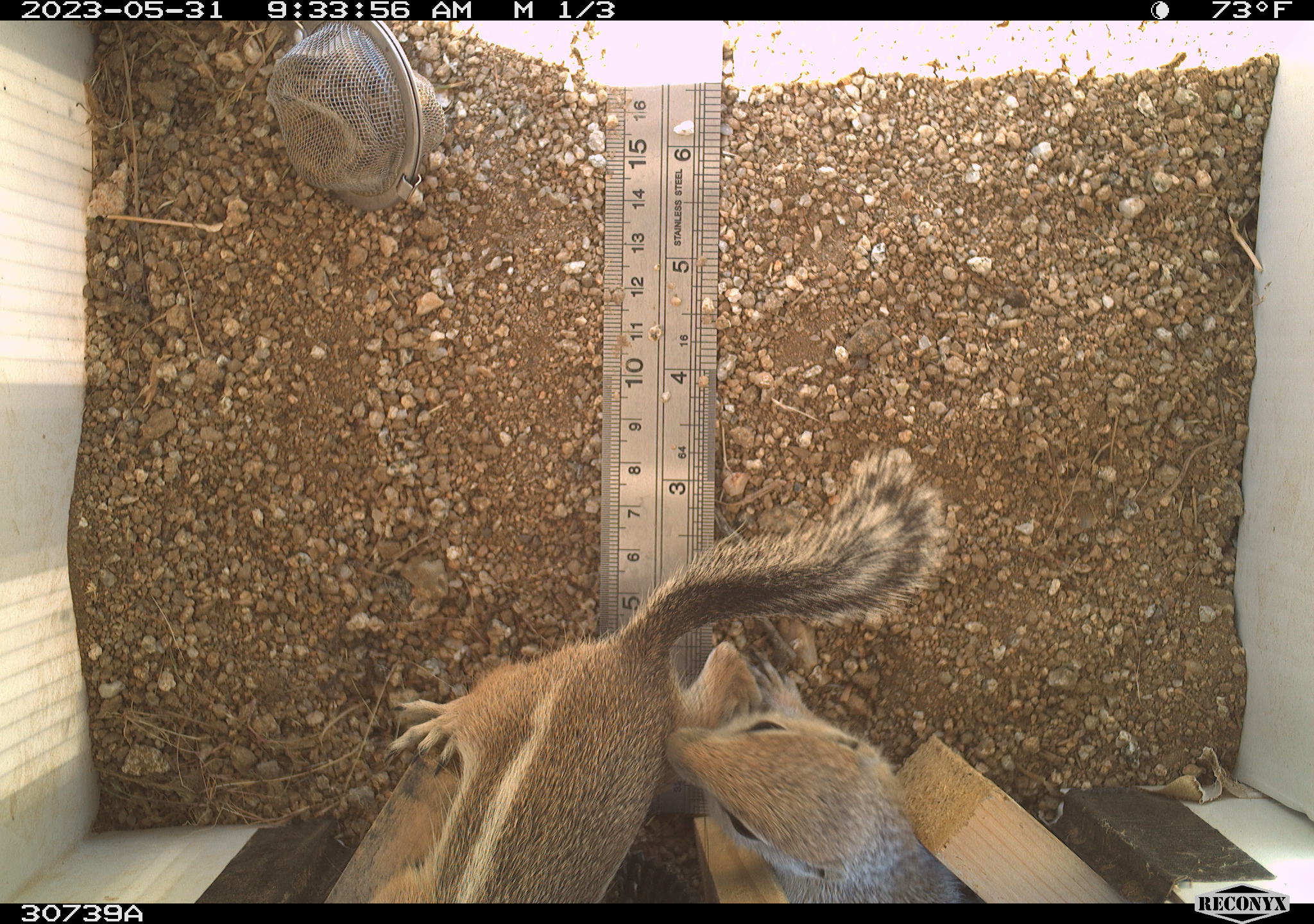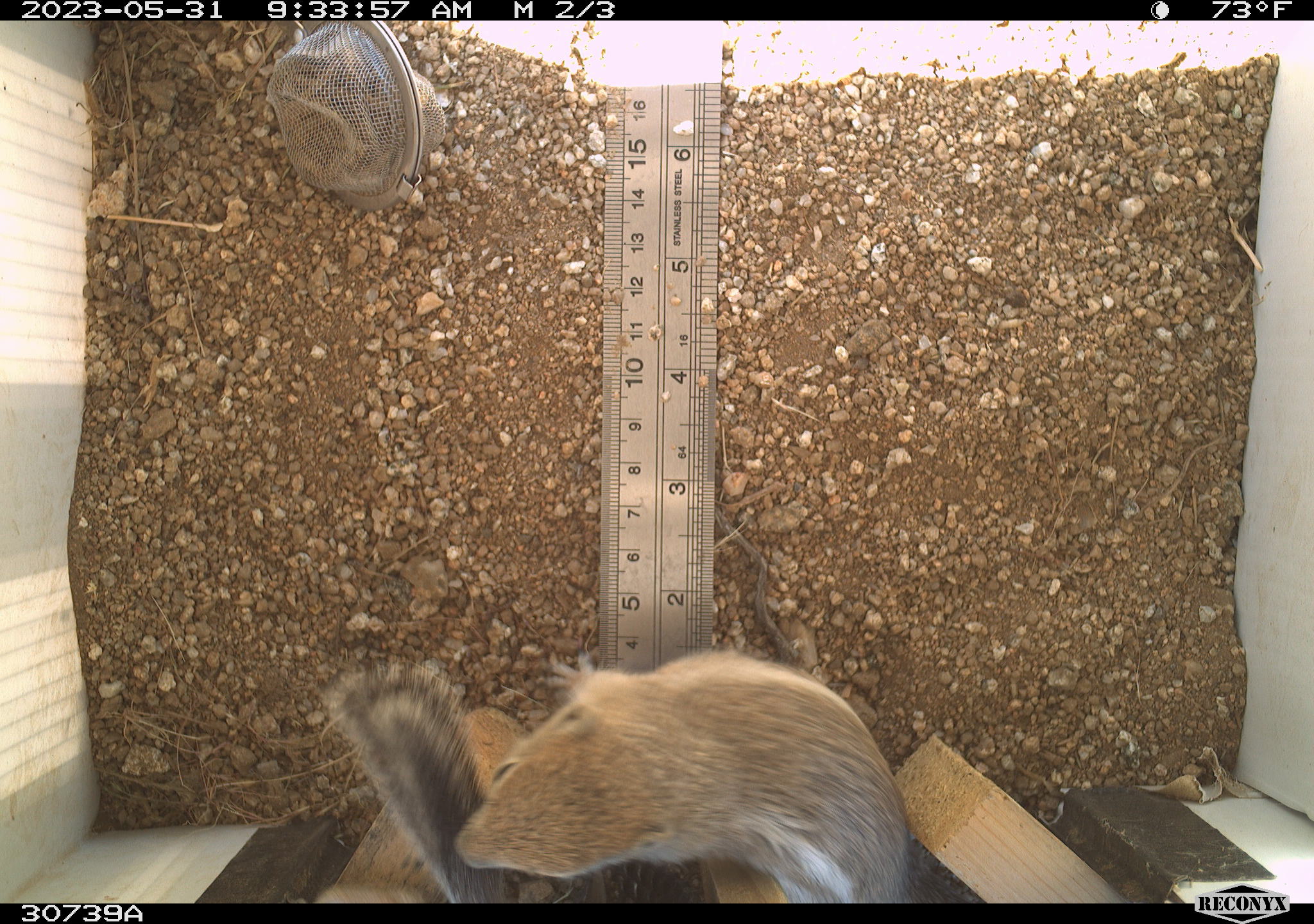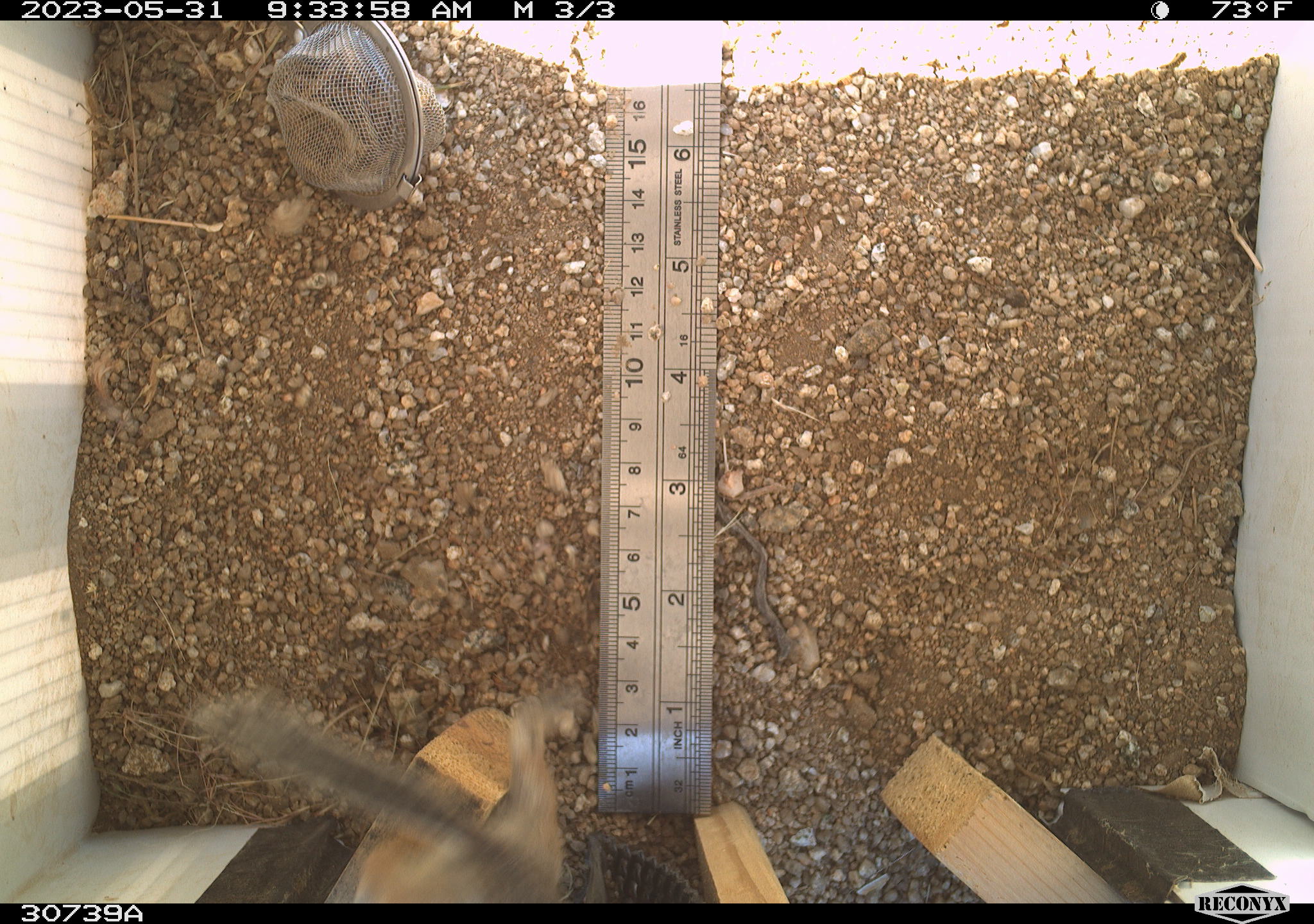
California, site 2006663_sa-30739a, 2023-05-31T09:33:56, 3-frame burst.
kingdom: Animalia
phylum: Chordata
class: Mammalia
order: Rodentia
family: Sciuridae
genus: Ammospermophilus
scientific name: Ammospermophilus leucurus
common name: white-tailed antelope squirrel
White-tailed antelope squirrel (Ammospermophilus leucurus).